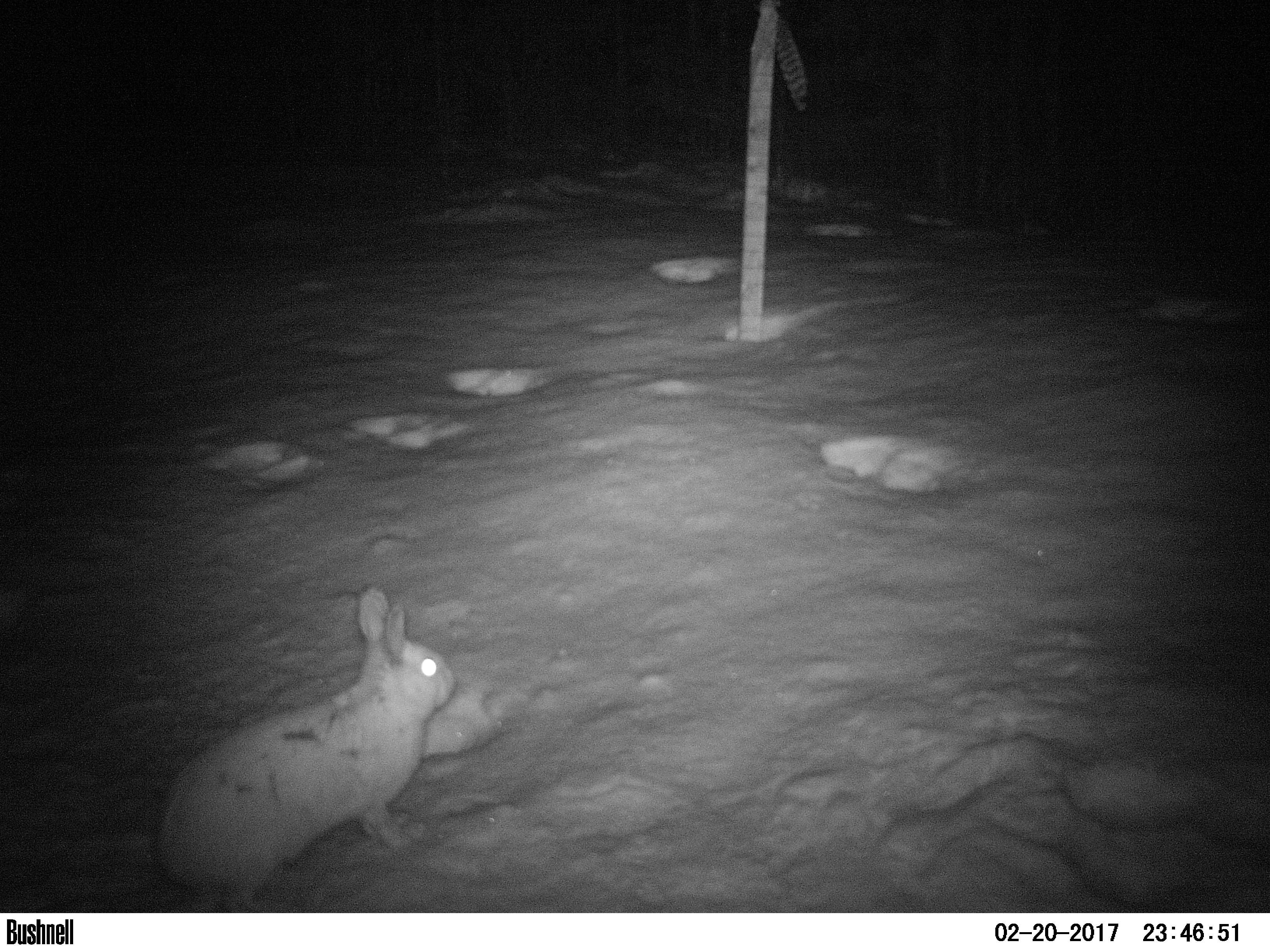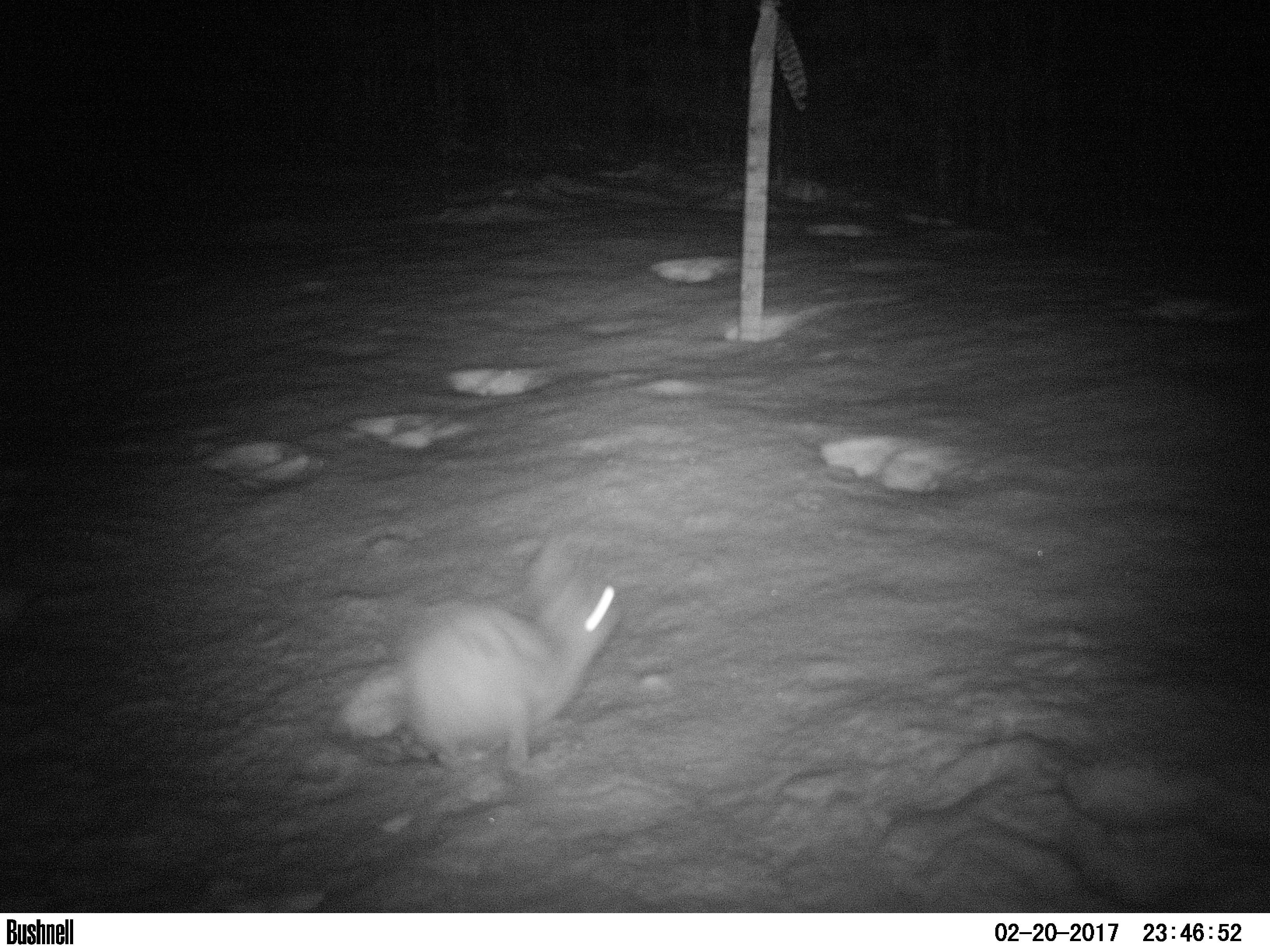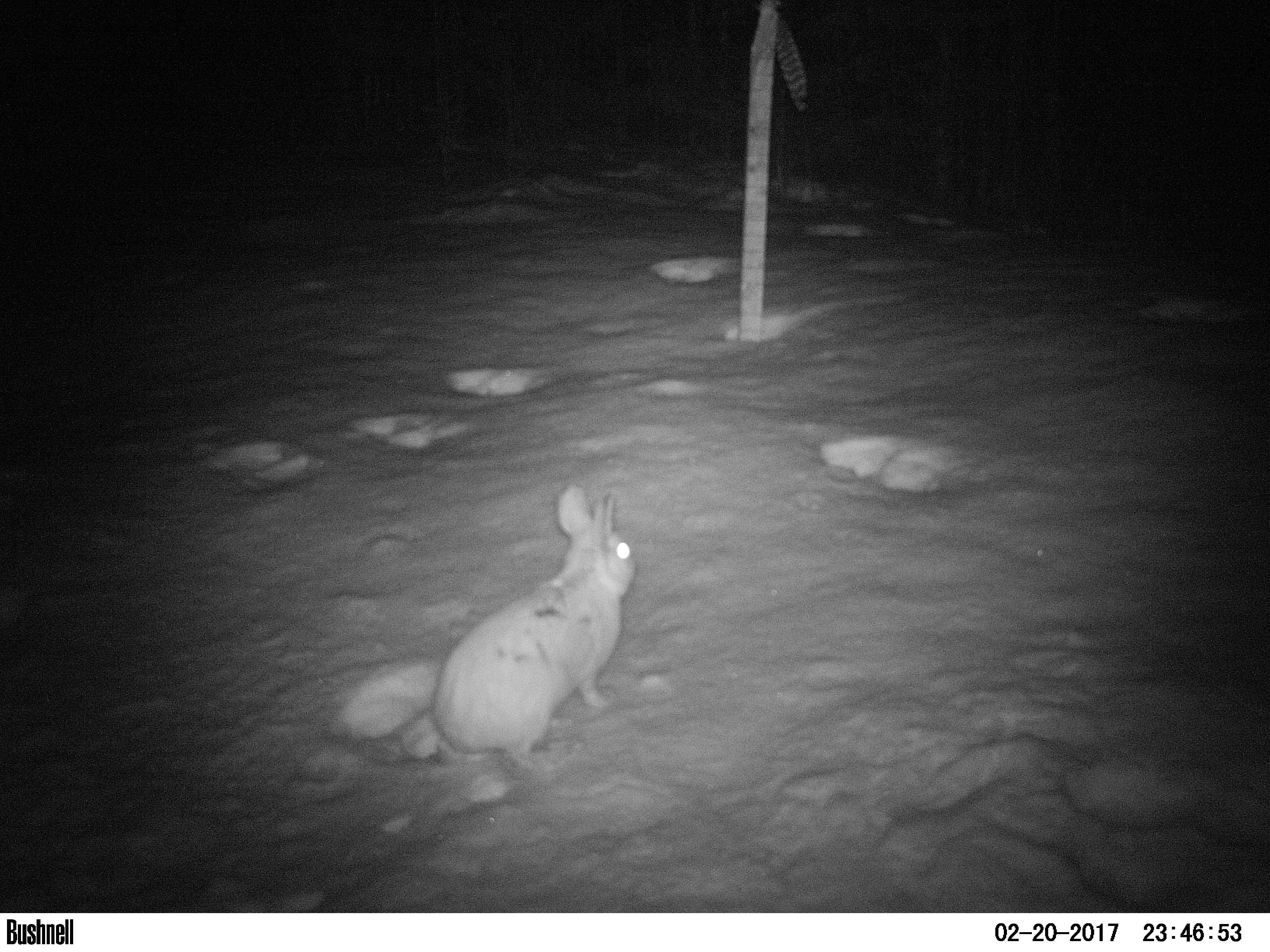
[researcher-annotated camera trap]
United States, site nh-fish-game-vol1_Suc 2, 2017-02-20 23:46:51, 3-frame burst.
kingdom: Animalia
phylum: Chordata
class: Mammalia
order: Lagomorpha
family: Leporidae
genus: Lepus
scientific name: Lepus americanus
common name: snowshoe hare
Snowshoe hare (Lepus americanus).